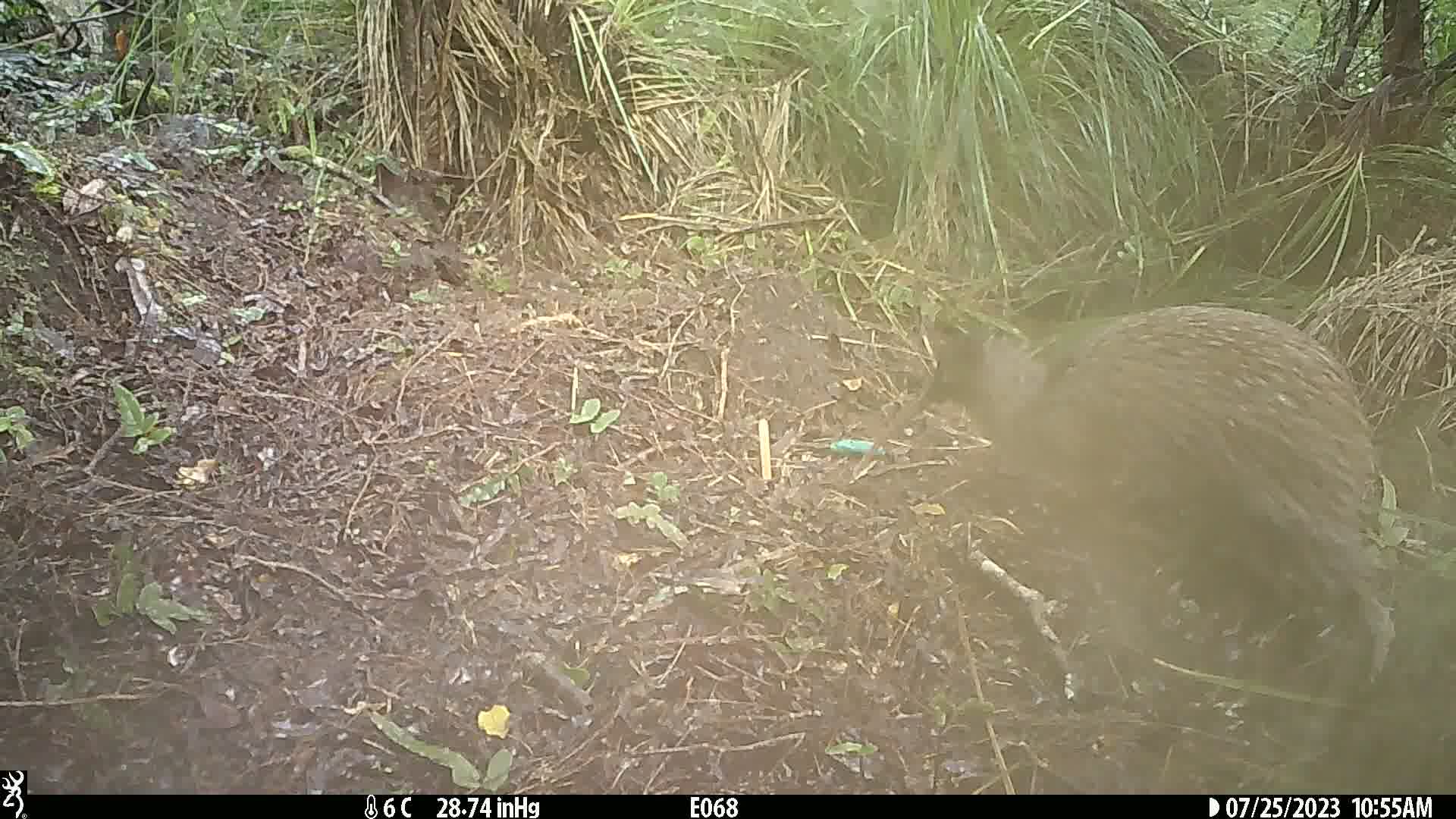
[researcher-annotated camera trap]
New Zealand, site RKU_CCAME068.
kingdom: Animalia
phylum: Chordata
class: Aves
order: Apterygiformes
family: Apterygidae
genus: Apteryx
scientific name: Apteryx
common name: kiwi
Kiwi (Apteryx).